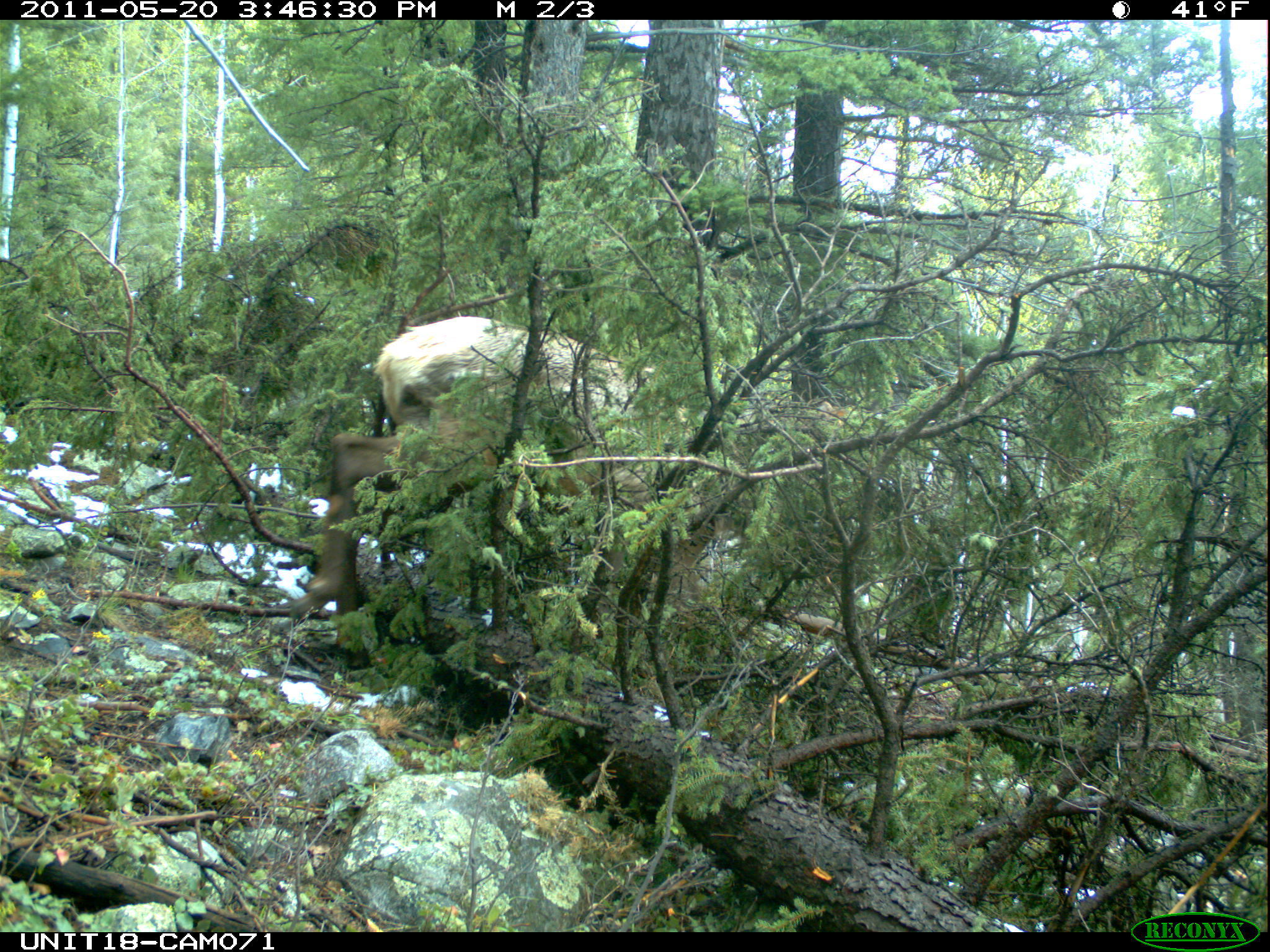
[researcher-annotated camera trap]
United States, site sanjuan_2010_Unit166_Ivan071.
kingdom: Animalia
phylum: Chordata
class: Mammalia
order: Artiodactyla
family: Cervidae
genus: Cervus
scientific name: Cervus elaphus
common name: red deer